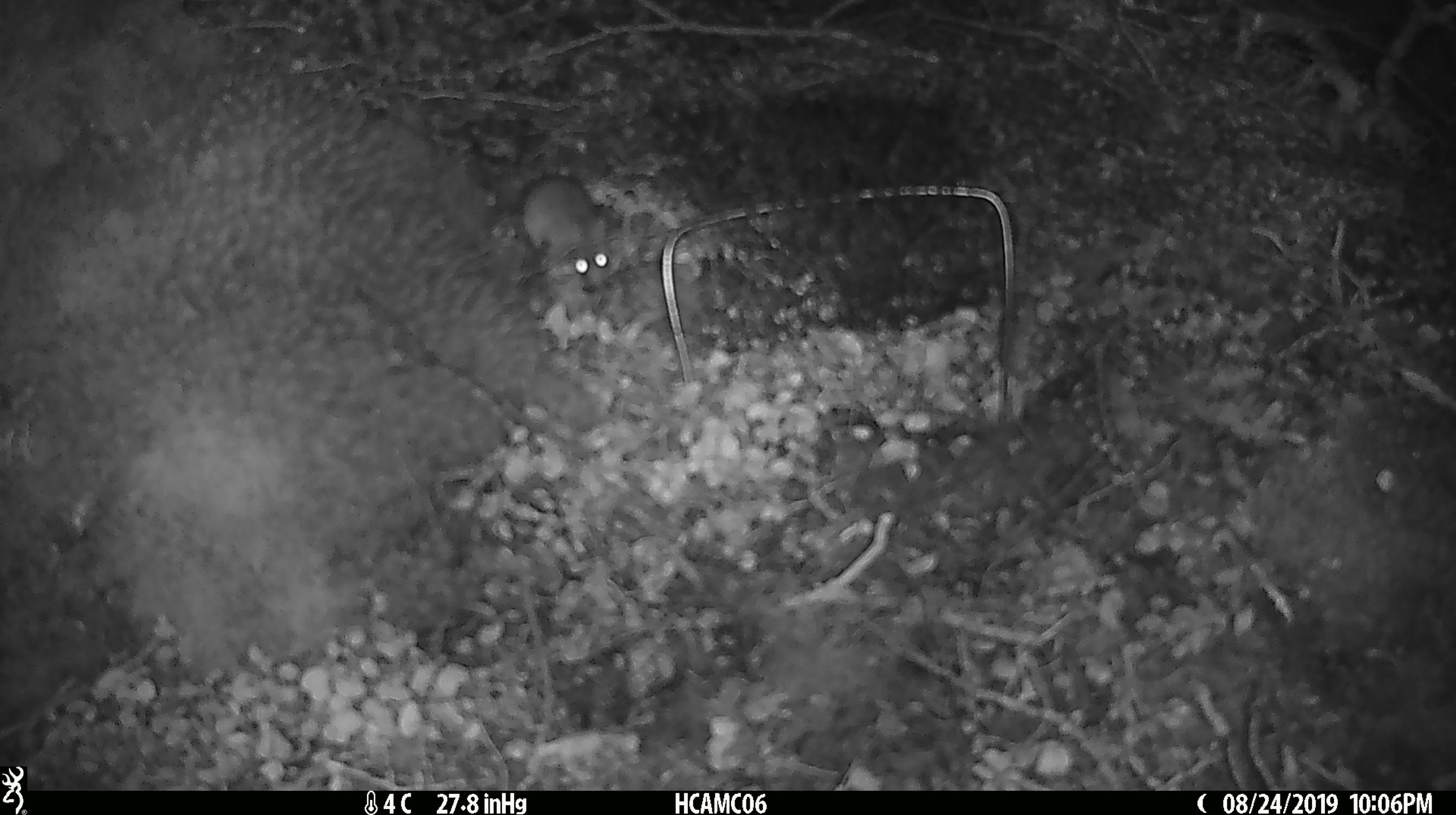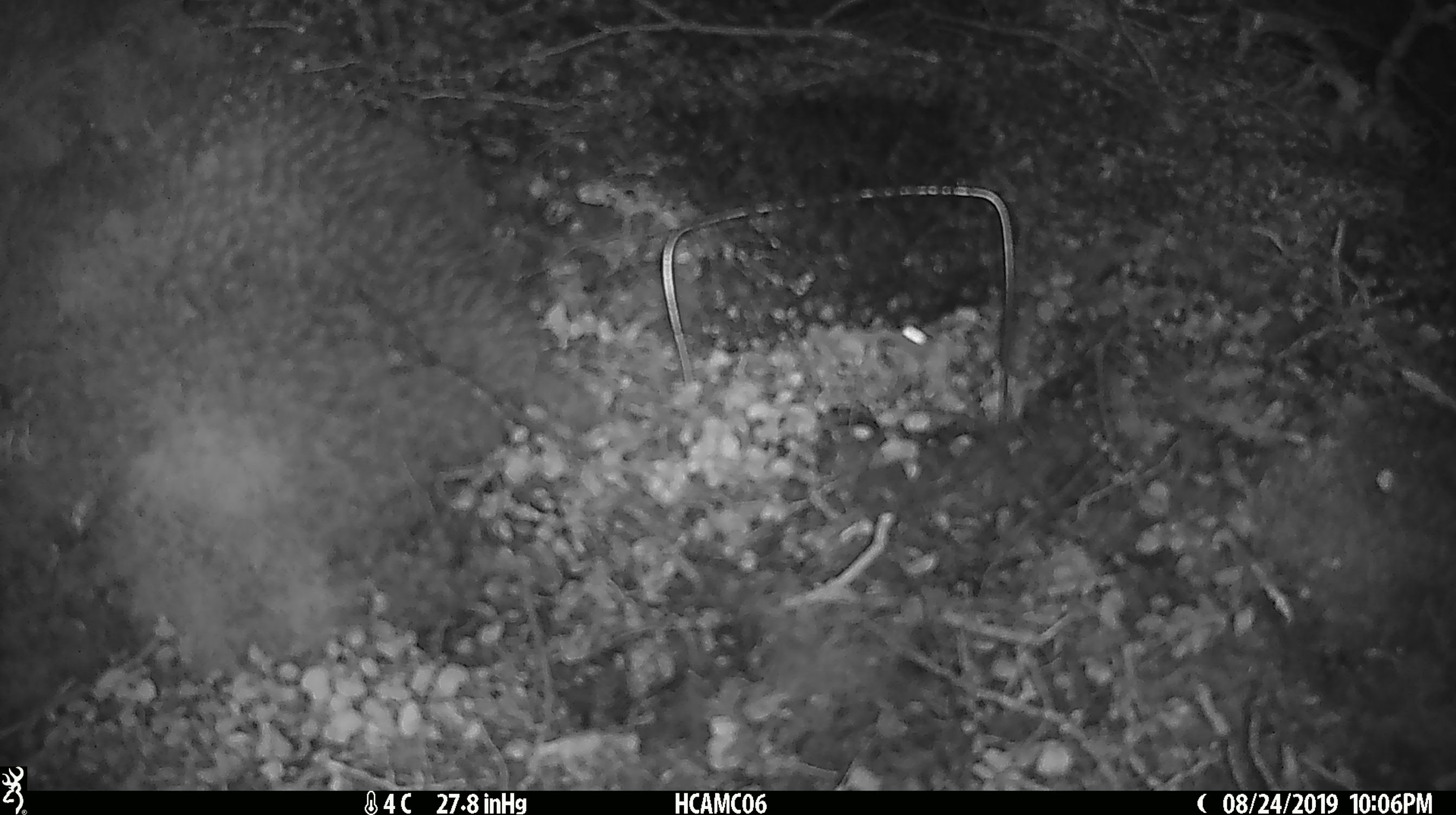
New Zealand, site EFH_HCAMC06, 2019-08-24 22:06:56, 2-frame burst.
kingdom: Animalia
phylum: Chordata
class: Mammalia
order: Rodentia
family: Muridae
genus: Mus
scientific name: Mus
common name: mouse